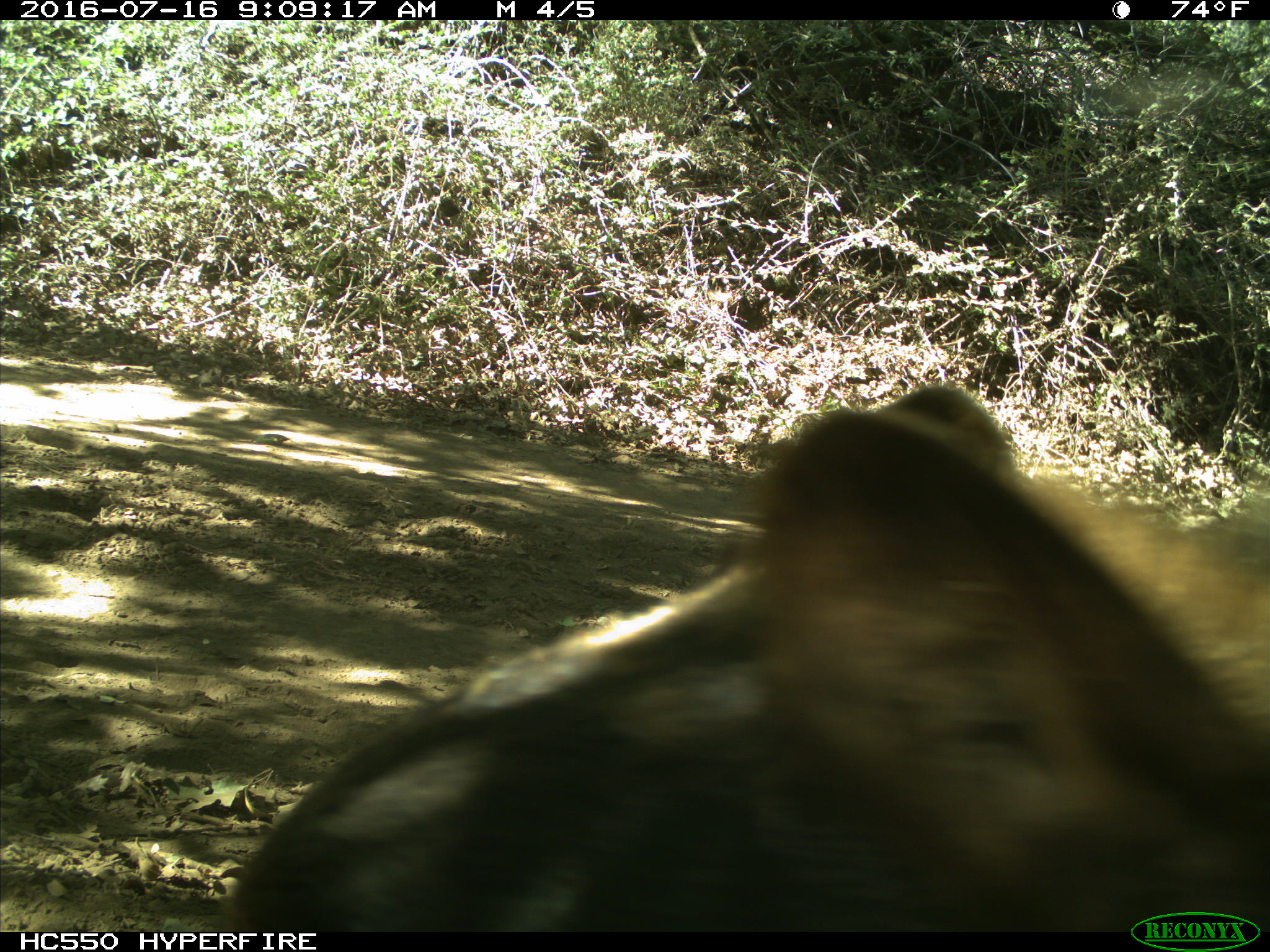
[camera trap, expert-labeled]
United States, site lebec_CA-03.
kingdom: Animalia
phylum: Chordata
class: Mammalia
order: Carnivora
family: Ursidae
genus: Ursus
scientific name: Ursus americanus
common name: american black bear